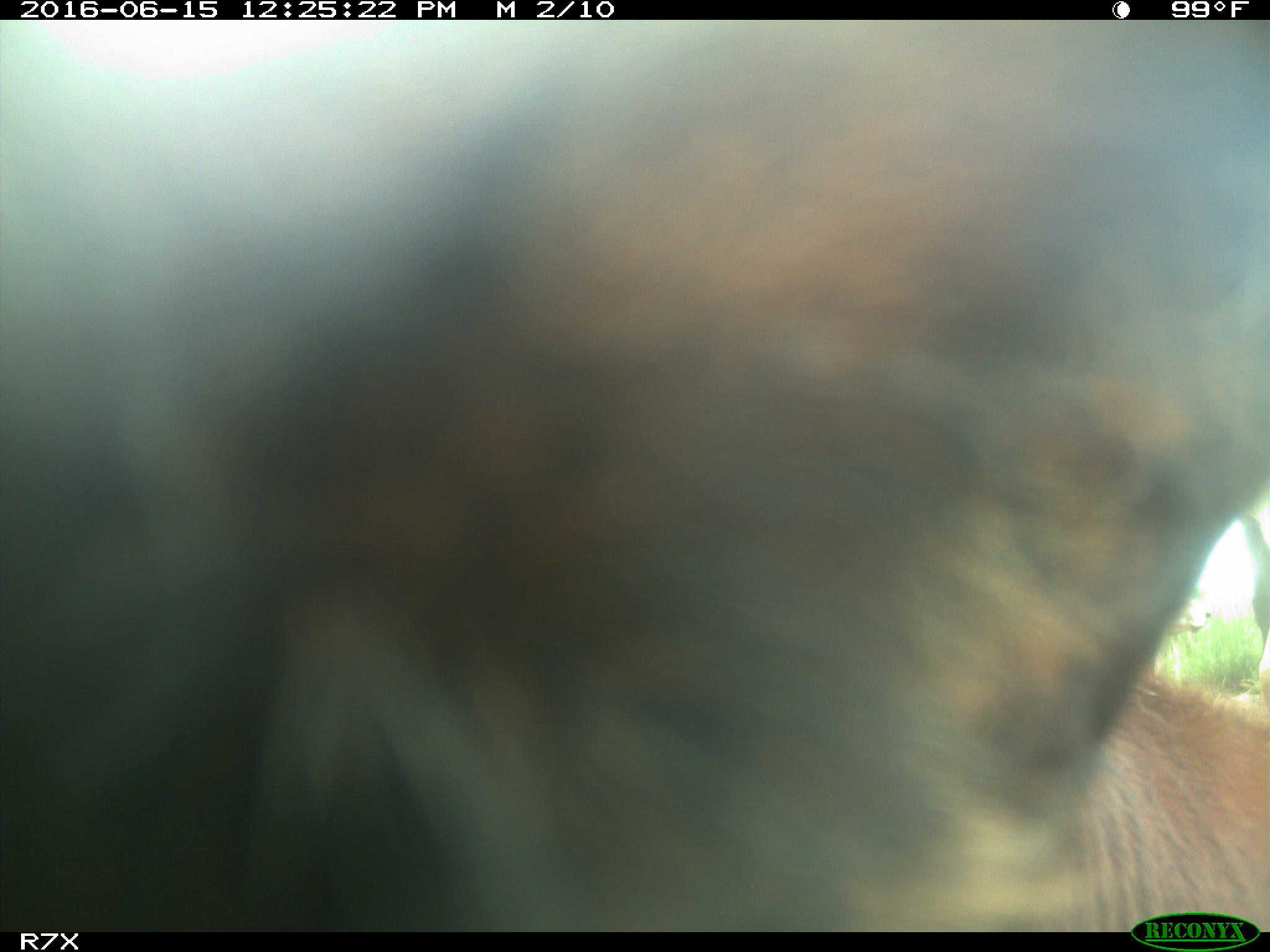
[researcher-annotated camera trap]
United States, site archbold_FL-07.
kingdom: Animalia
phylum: Chordata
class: Mammalia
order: Artiodactyla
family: Bovidae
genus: Bos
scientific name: Bos taurus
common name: domestic cow